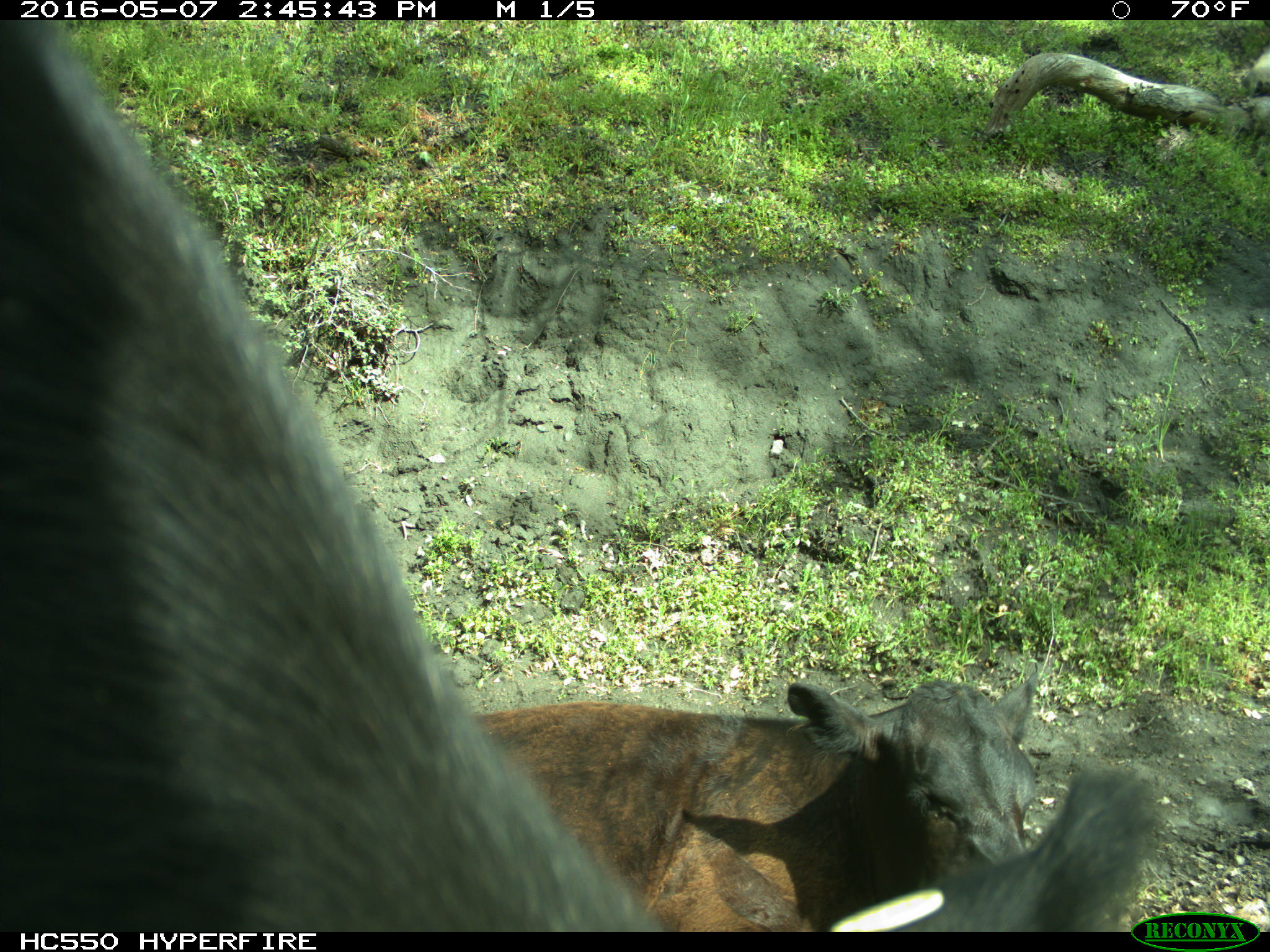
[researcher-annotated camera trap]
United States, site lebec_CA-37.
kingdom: Animalia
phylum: Chordata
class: Mammalia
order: Artiodactyla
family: Bovidae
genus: Bos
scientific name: Bos taurus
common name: domestic cow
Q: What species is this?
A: Bos taurus (domestic cow).